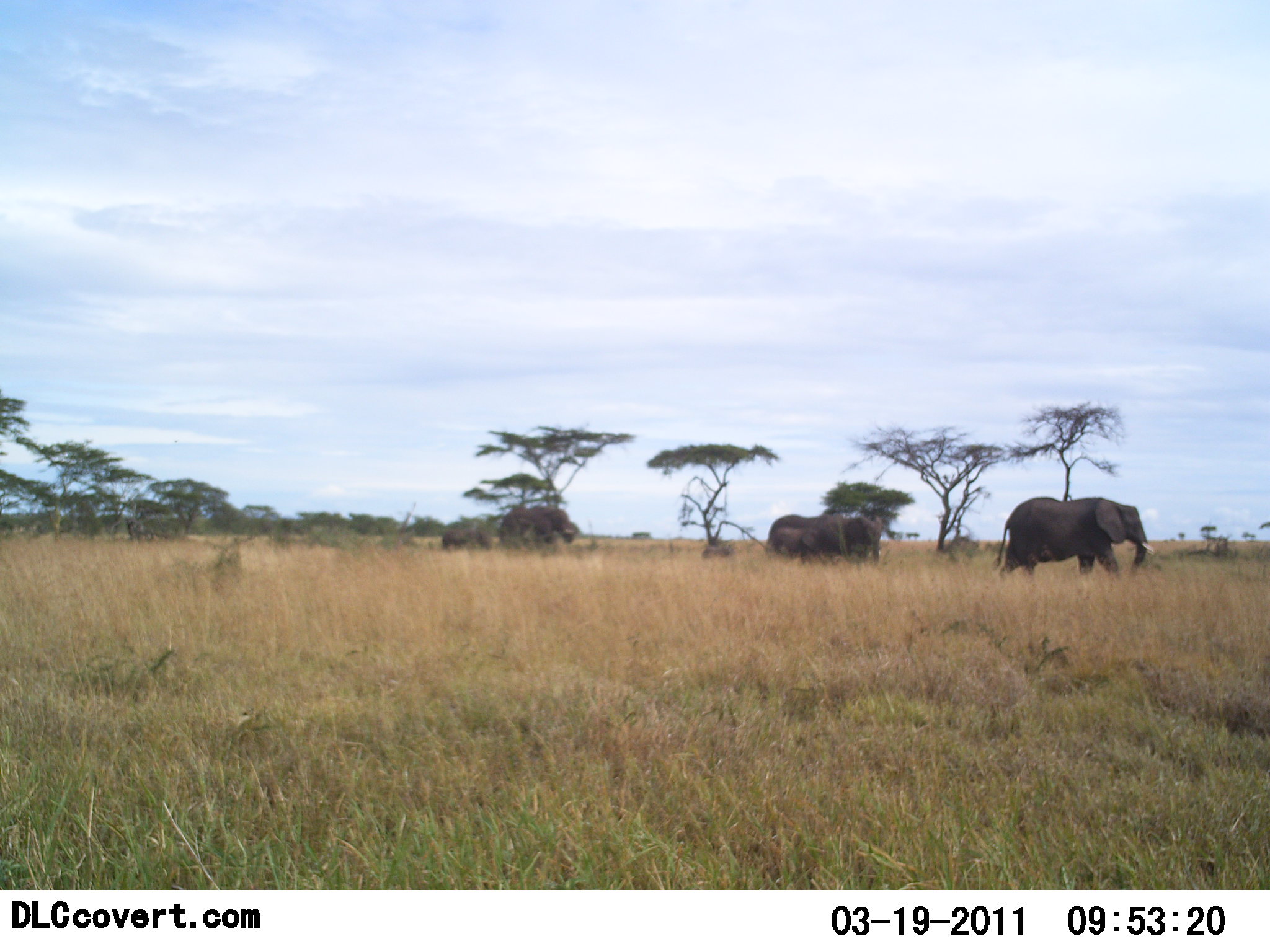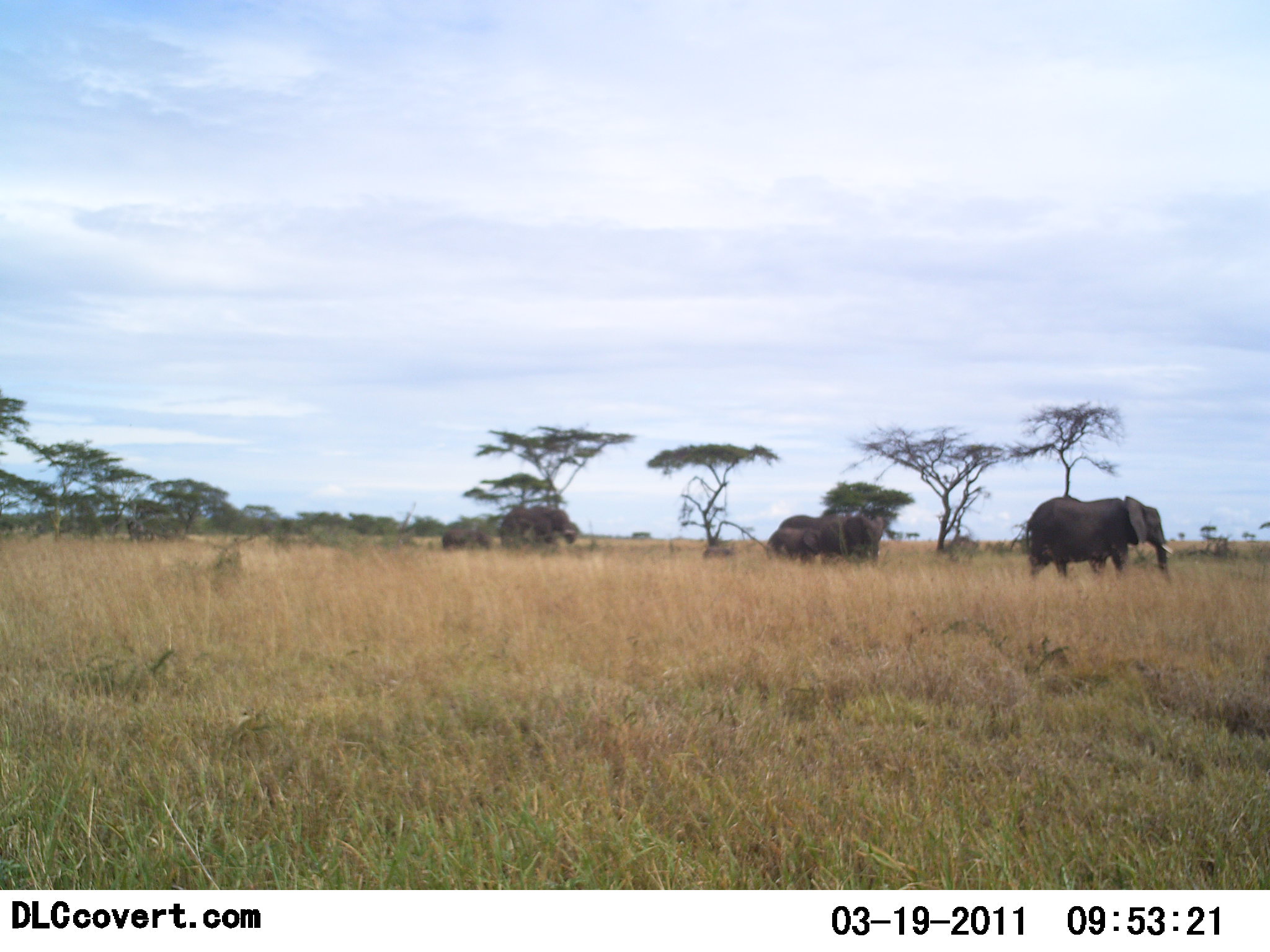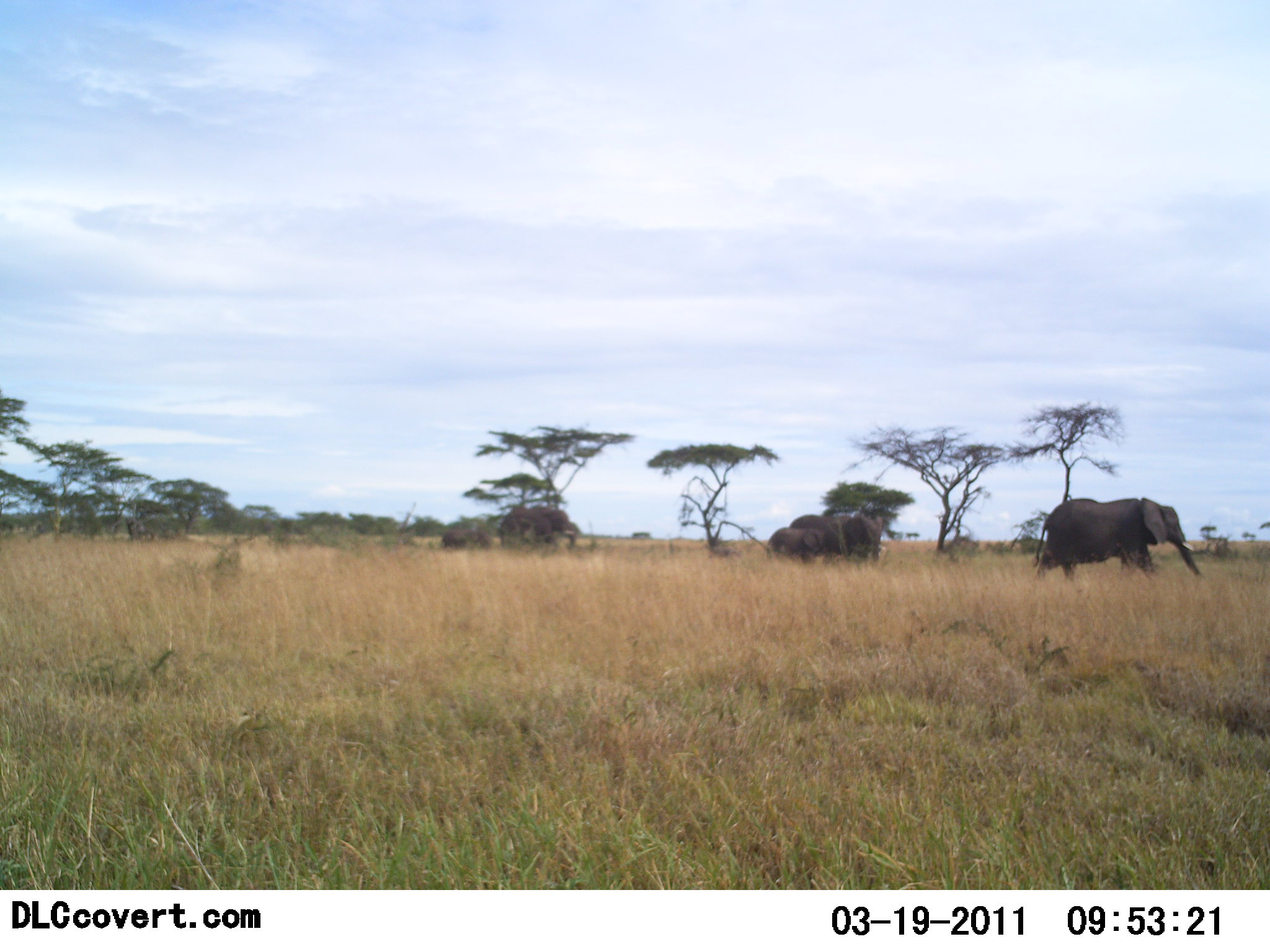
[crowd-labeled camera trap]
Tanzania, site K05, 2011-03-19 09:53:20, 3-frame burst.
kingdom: Animalia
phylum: Chordata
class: Mammalia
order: Proboscidea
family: Elephantidae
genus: Loxodonta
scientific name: Loxodonta africana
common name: african bush elephant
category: elephant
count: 5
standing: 41%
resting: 0%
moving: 82%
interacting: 0%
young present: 41%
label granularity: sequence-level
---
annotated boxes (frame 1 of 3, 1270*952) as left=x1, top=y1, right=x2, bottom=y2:
animal: left=994, top=496, right=1156, bottom=579; left=822, top=516, right=881, bottom=560; left=772, top=527, right=822, bottom=557; left=767, top=514, right=817, bottom=541; left=442, top=527, right=491, bottom=548
group: left=499, top=507, right=579, bottom=545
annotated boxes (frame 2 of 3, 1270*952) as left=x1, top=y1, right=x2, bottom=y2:
animal: left=1011, top=494, right=1173, bottom=577; left=831, top=516, right=884, bottom=560; left=767, top=514, right=830, bottom=545; left=772, top=527, right=824, bottom=557; left=442, top=527, right=491, bottom=548
group: left=499, top=507, right=579, bottom=545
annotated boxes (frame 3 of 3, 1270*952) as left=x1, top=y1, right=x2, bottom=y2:
animal: left=1032, top=496, right=1201, bottom=581; left=832, top=516, right=881, bottom=560; left=767, top=527, right=824, bottom=561; left=789, top=515, right=839, bottom=548; left=442, top=527, right=491, bottom=548
group: left=499, top=507, right=579, bottom=545